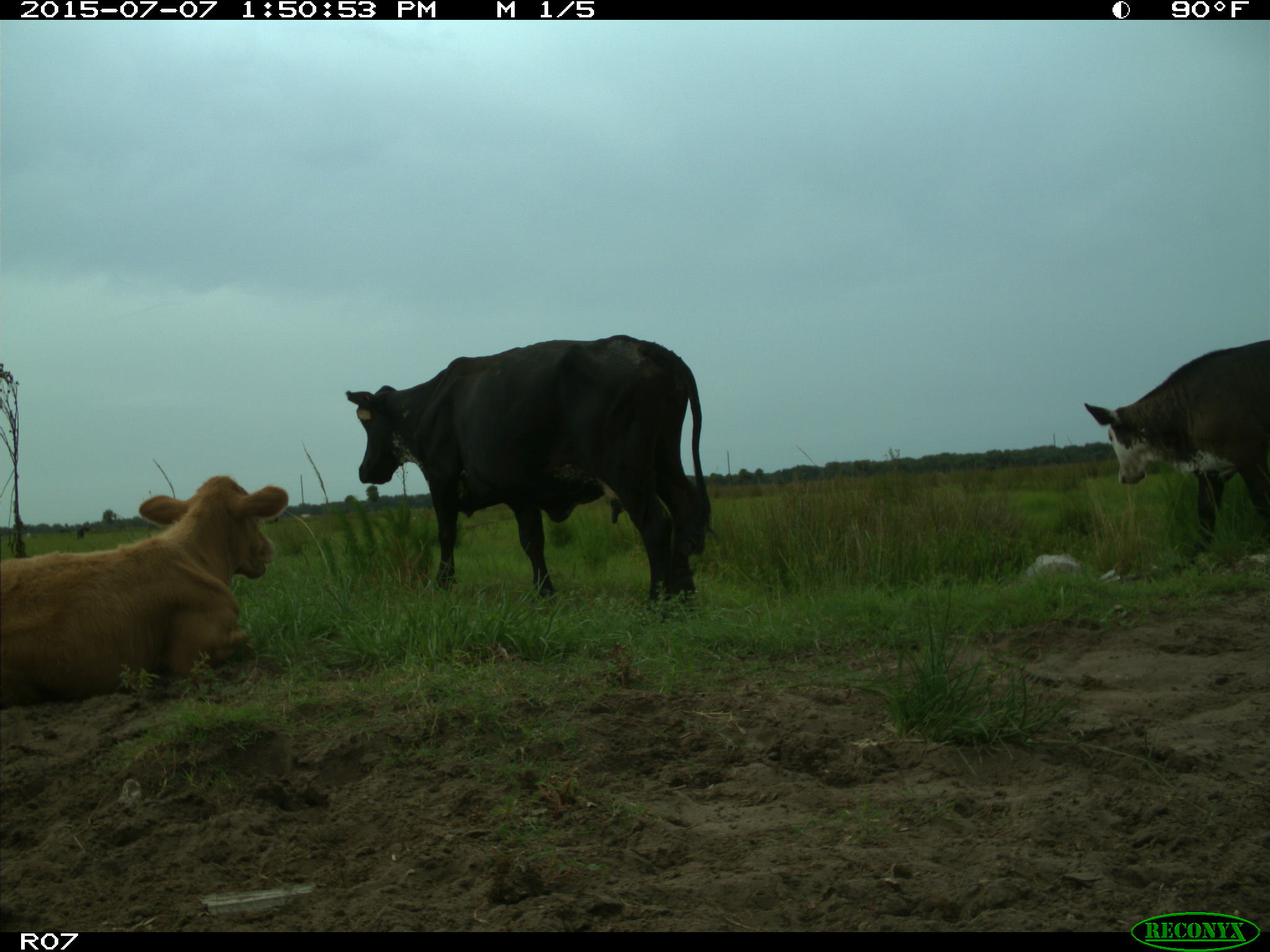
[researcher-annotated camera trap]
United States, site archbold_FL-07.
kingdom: Animalia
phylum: Chordata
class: Mammalia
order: Artiodactyla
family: Bovidae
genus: Bos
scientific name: Bos taurus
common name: domestic cow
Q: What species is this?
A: Bos taurus (domestic cow).